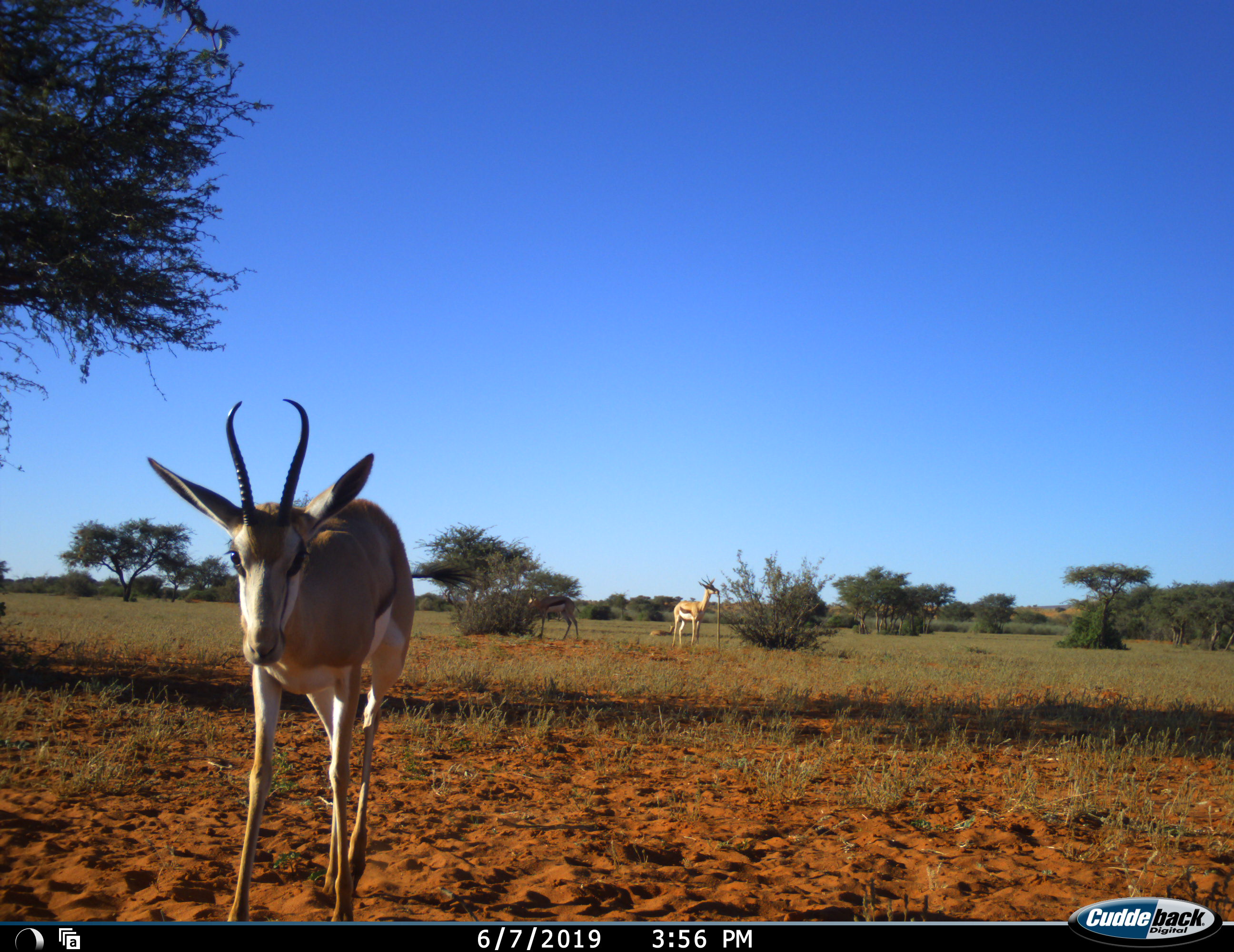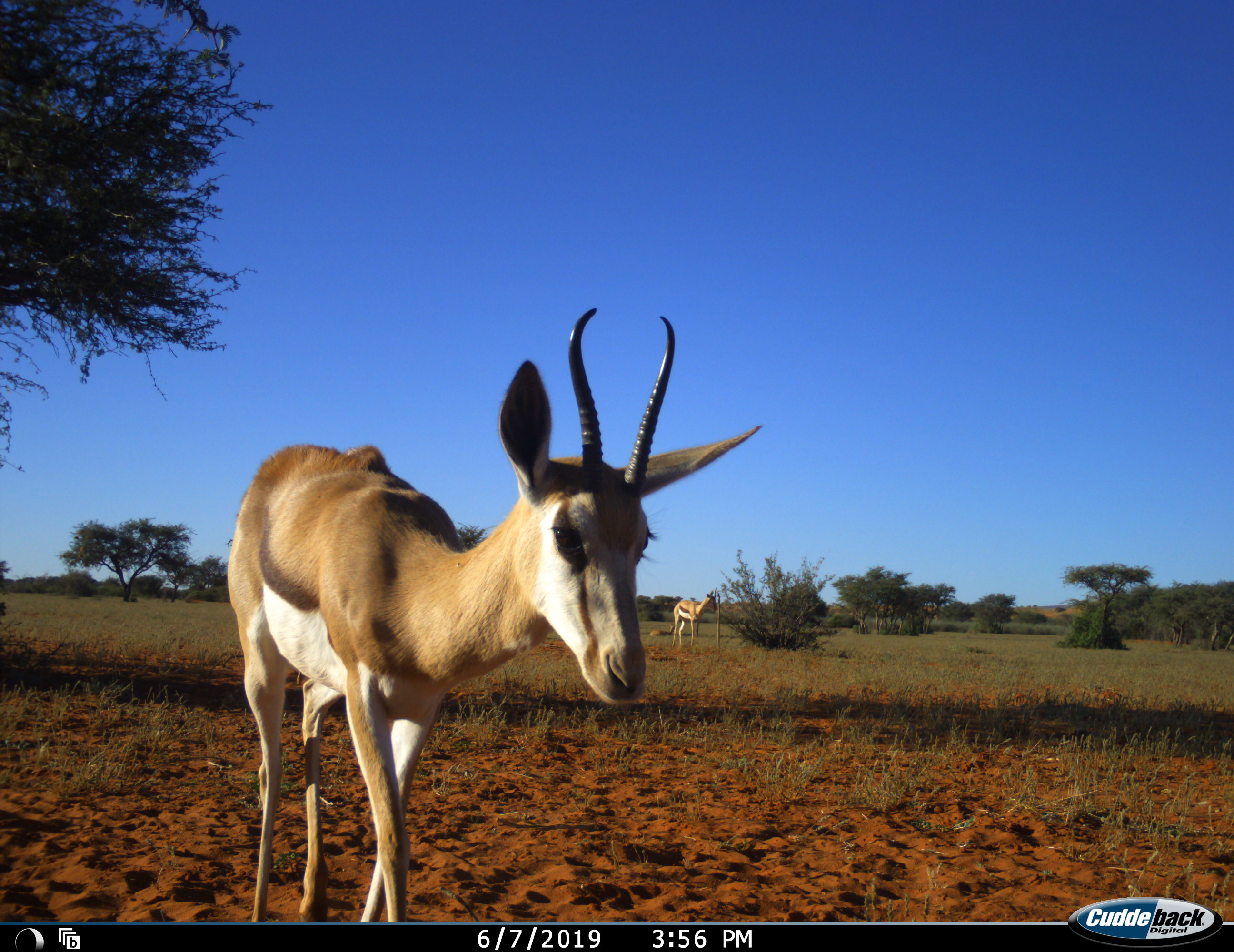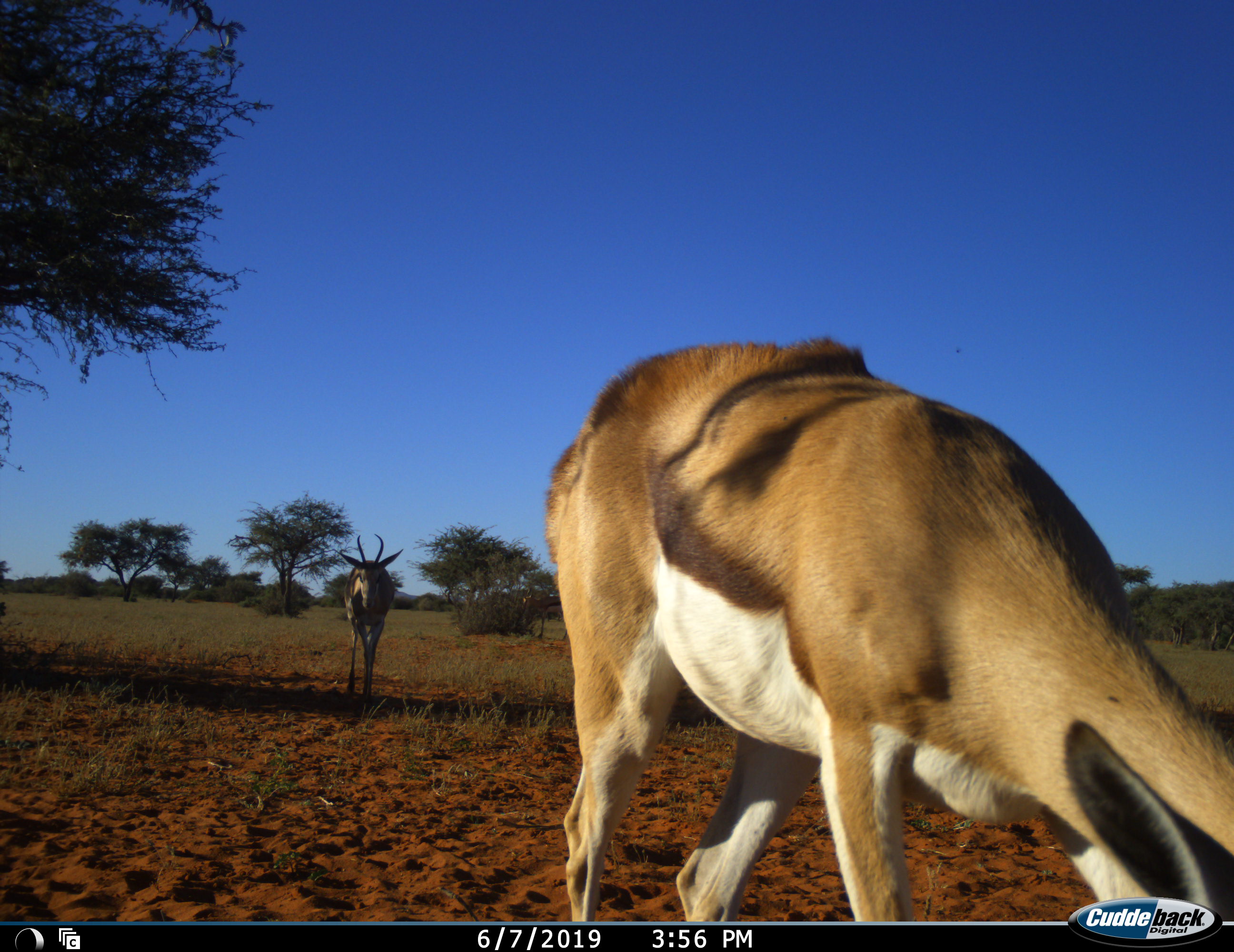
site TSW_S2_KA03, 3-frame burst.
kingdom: Animalia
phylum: Chordata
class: Mammalia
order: Artiodactyla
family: Bovidae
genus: Antidorcas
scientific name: Antidorcas marsupialis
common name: springbok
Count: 3.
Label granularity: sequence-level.